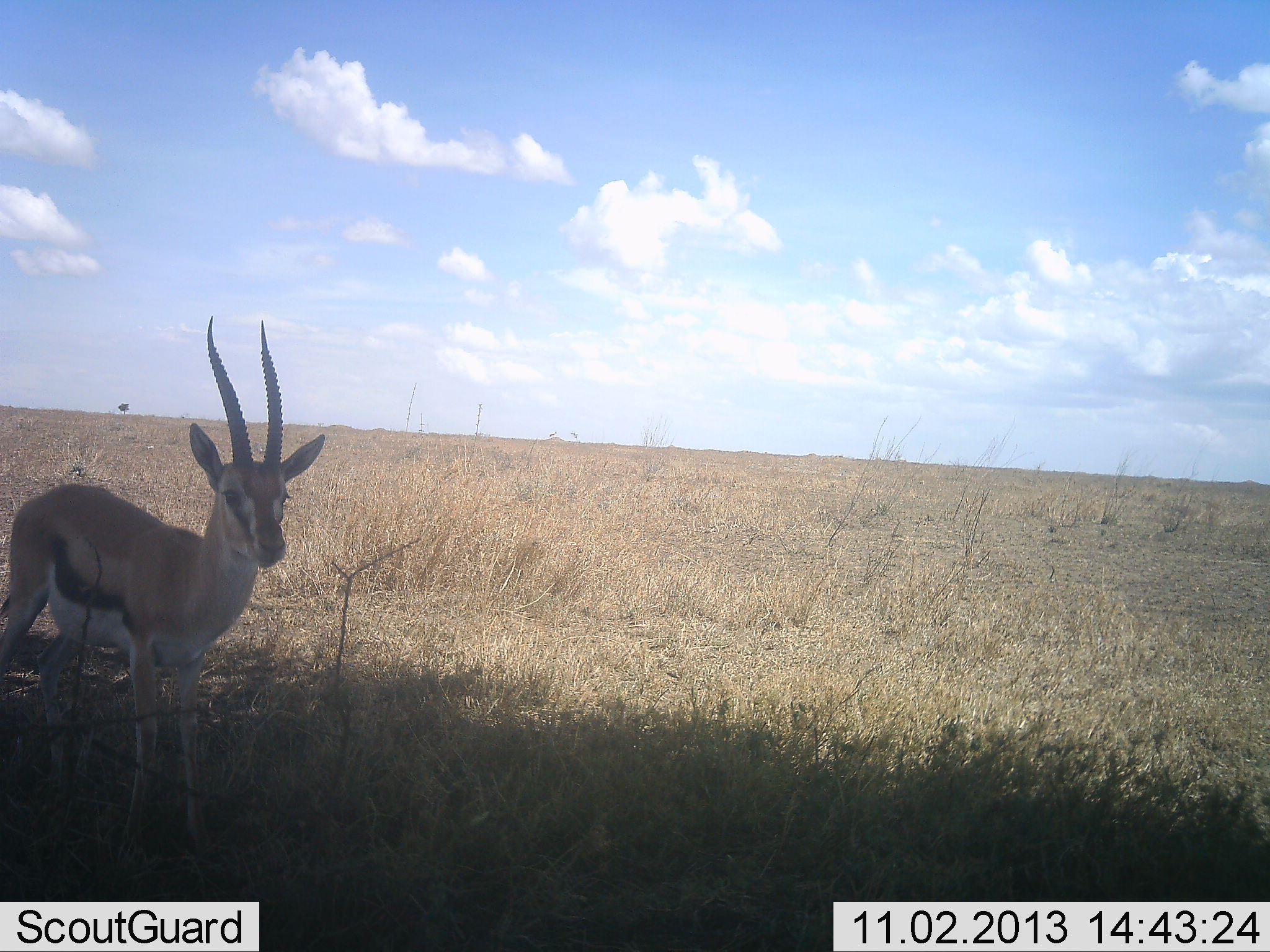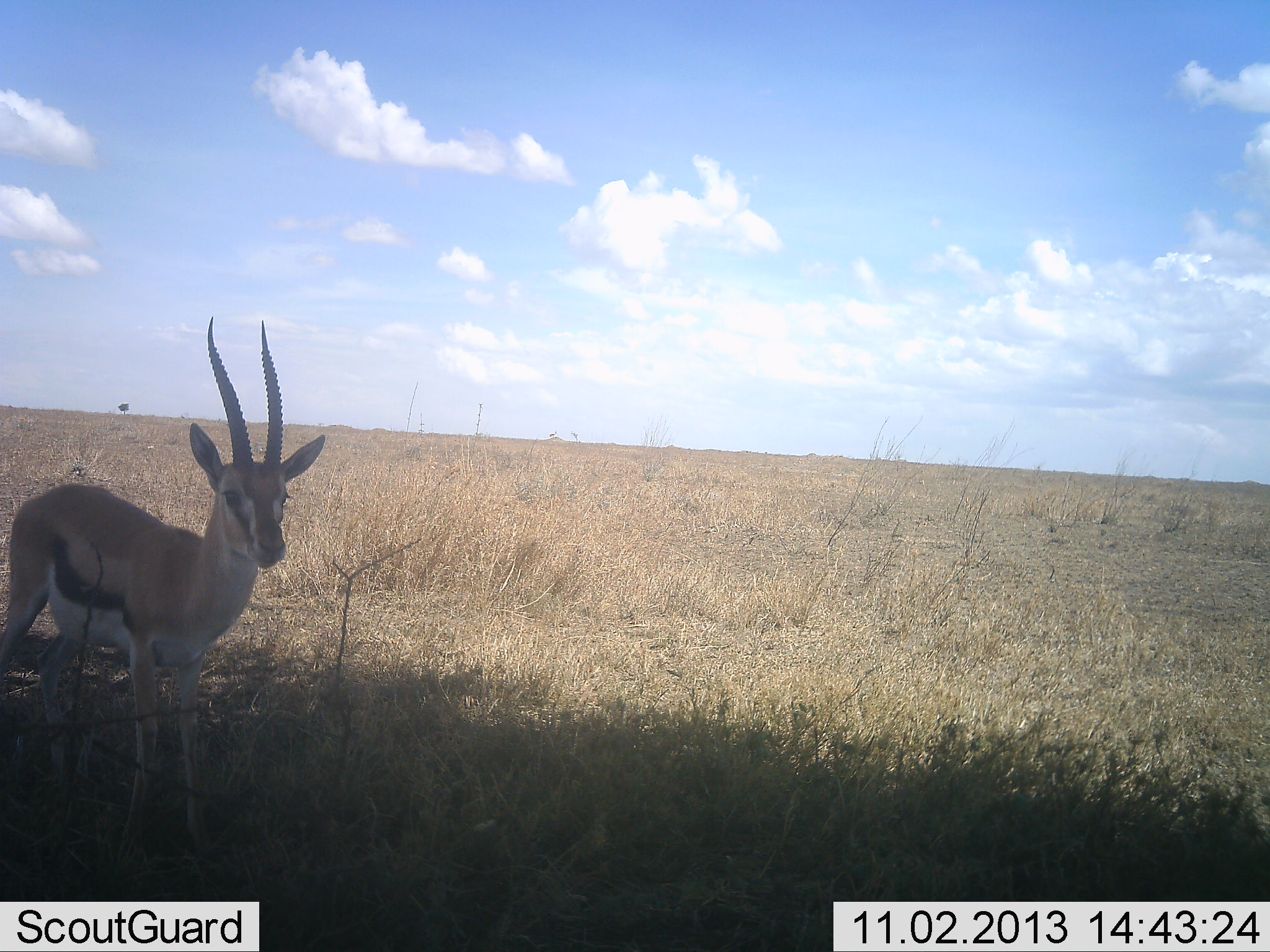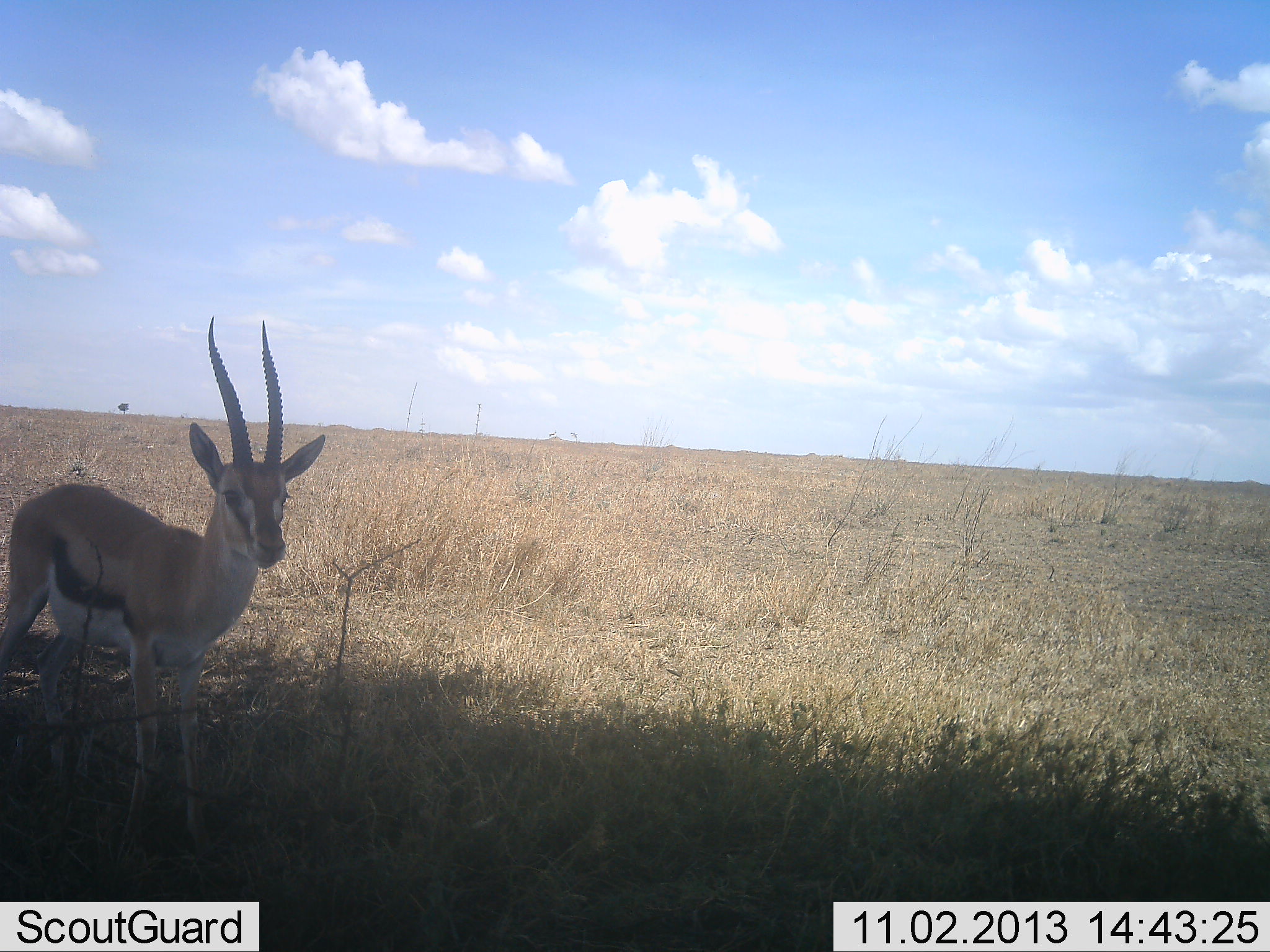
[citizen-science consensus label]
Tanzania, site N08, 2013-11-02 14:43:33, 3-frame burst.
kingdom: Animalia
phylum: Chordata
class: Mammalia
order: Artiodactyla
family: Bovidae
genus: Eudorcas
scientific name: Eudorcas thomsonii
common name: thomson's gazelle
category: gazellethomsons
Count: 1.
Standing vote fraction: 90%.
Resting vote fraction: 10%.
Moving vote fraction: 0%.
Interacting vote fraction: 0%.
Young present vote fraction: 0%.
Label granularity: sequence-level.